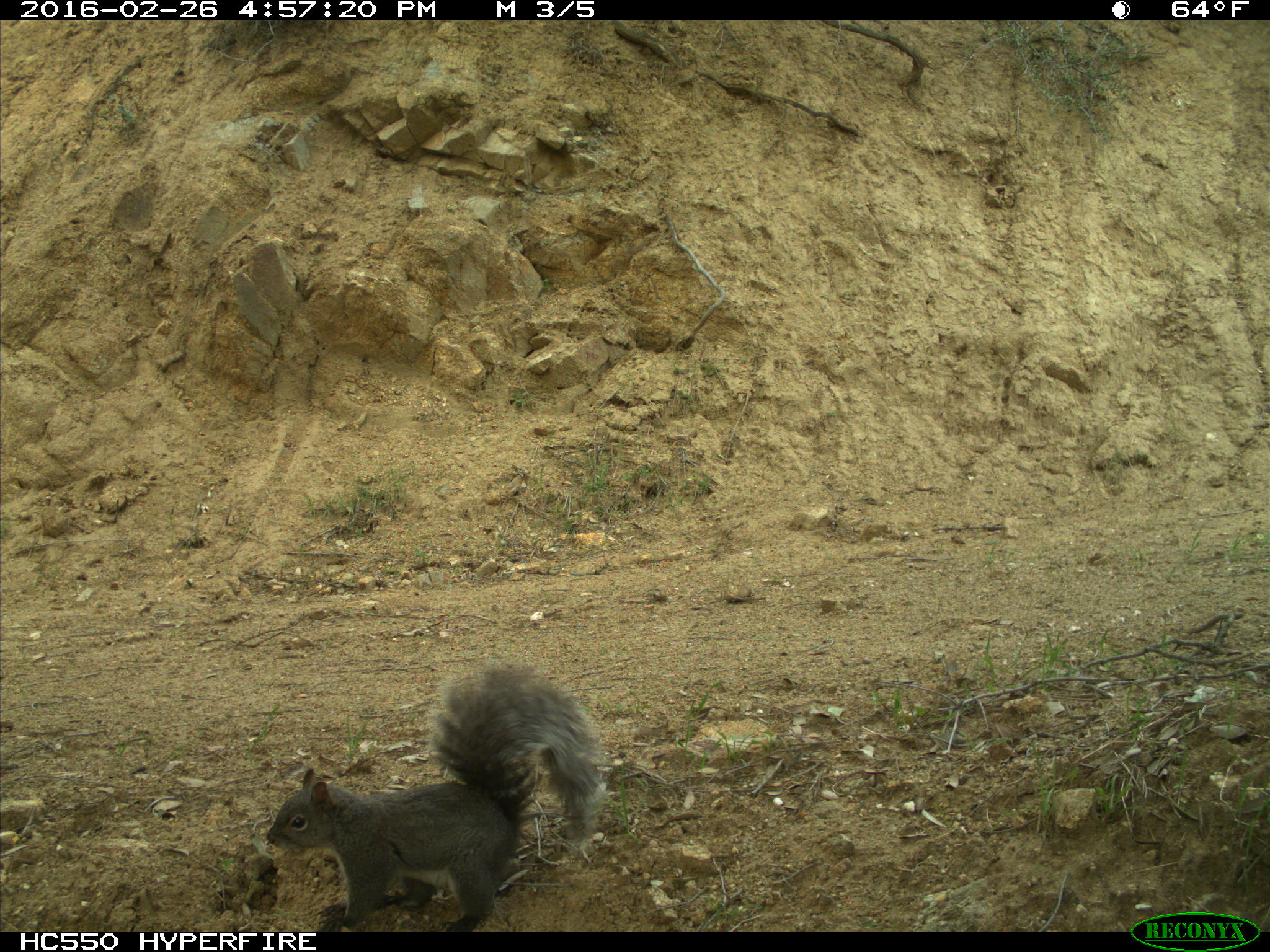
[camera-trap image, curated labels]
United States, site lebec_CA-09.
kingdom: Animalia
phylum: Chordata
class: Mammalia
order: Rodentia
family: Sciuridae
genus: Sciurus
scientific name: Sciurus carolinensis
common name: eastern gray squirrel